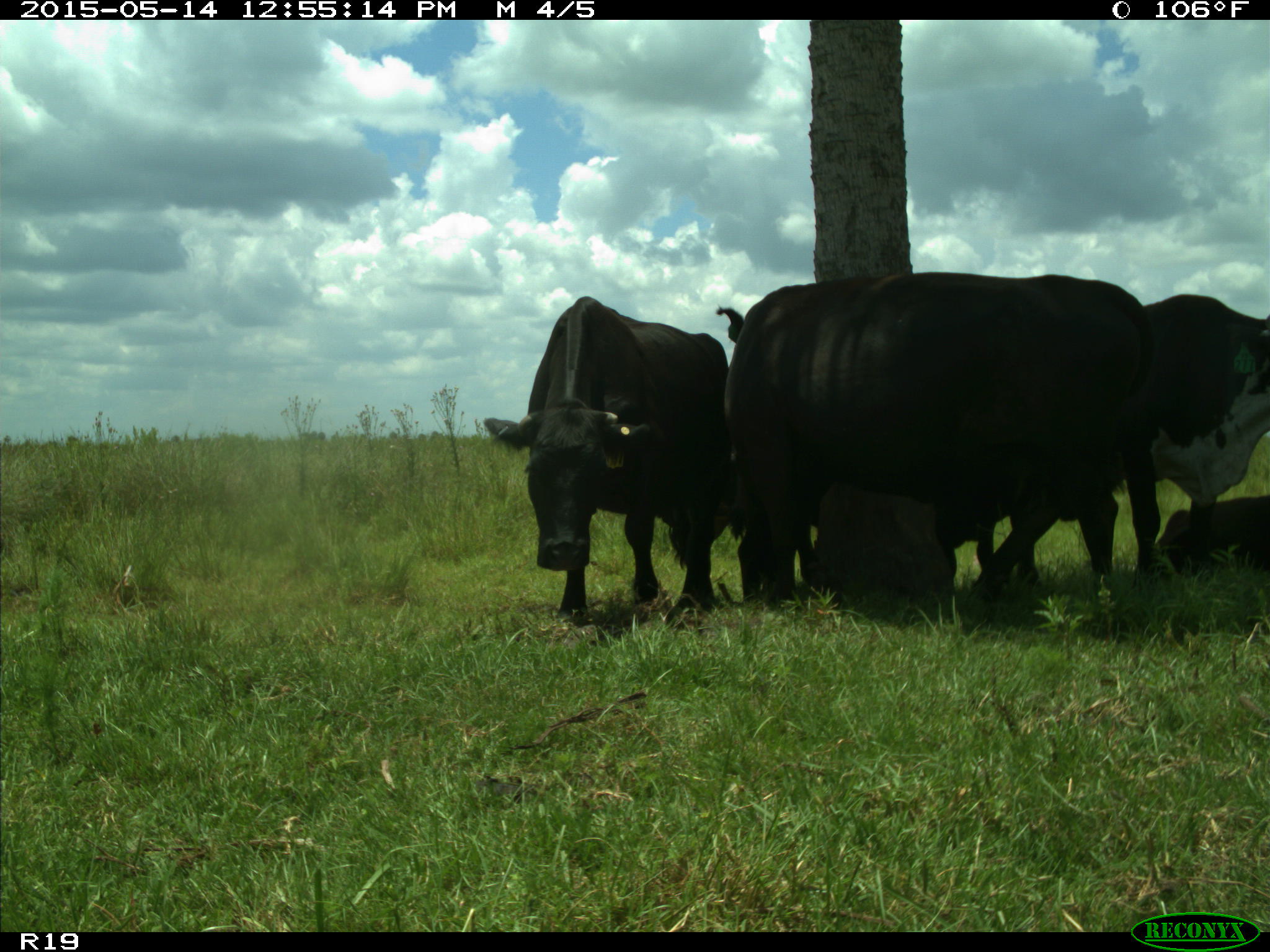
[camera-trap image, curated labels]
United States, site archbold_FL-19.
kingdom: Animalia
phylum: Chordata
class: Mammalia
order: Artiodactyla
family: Bovidae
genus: Bos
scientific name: Bos taurus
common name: domestic cow